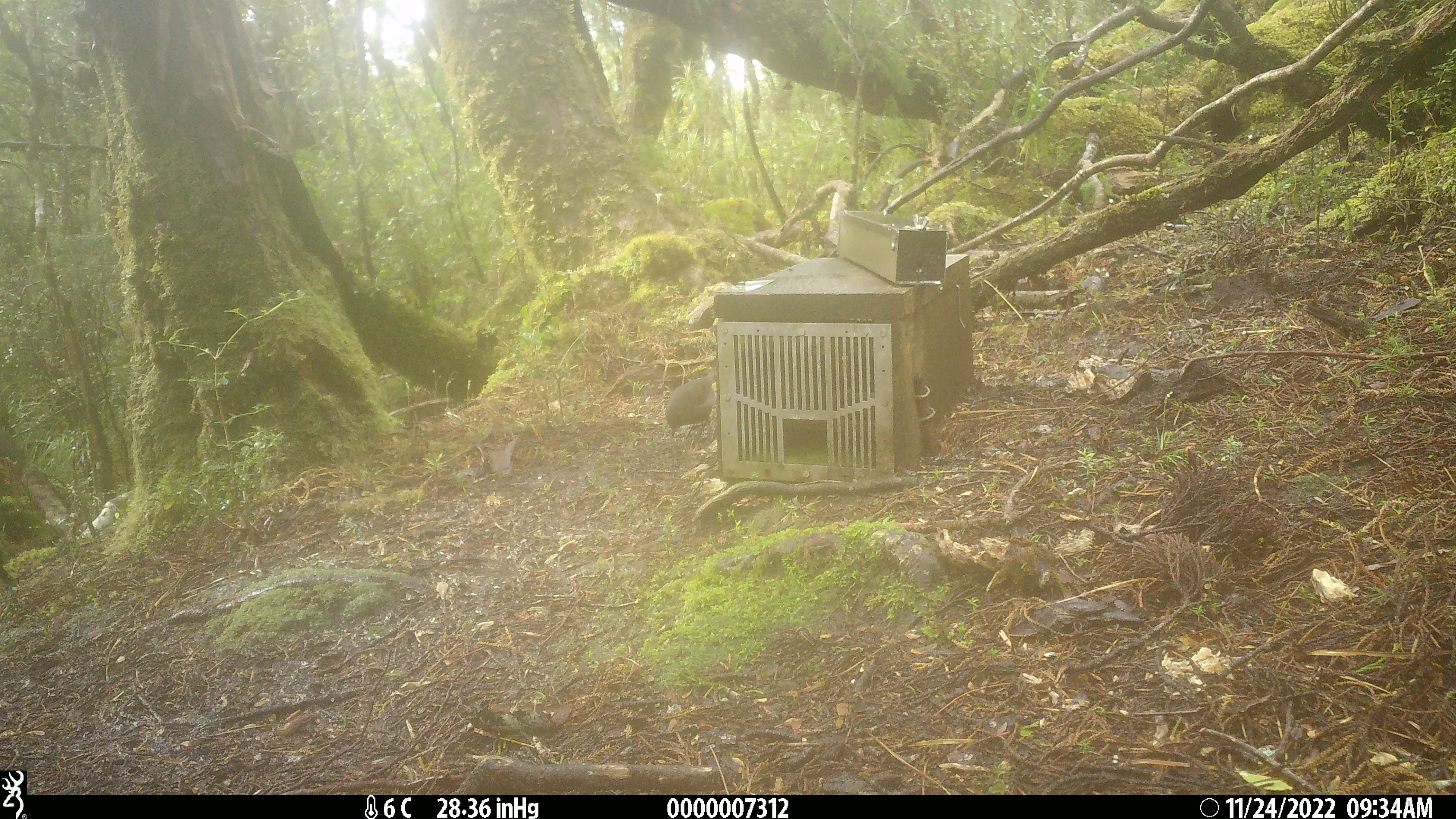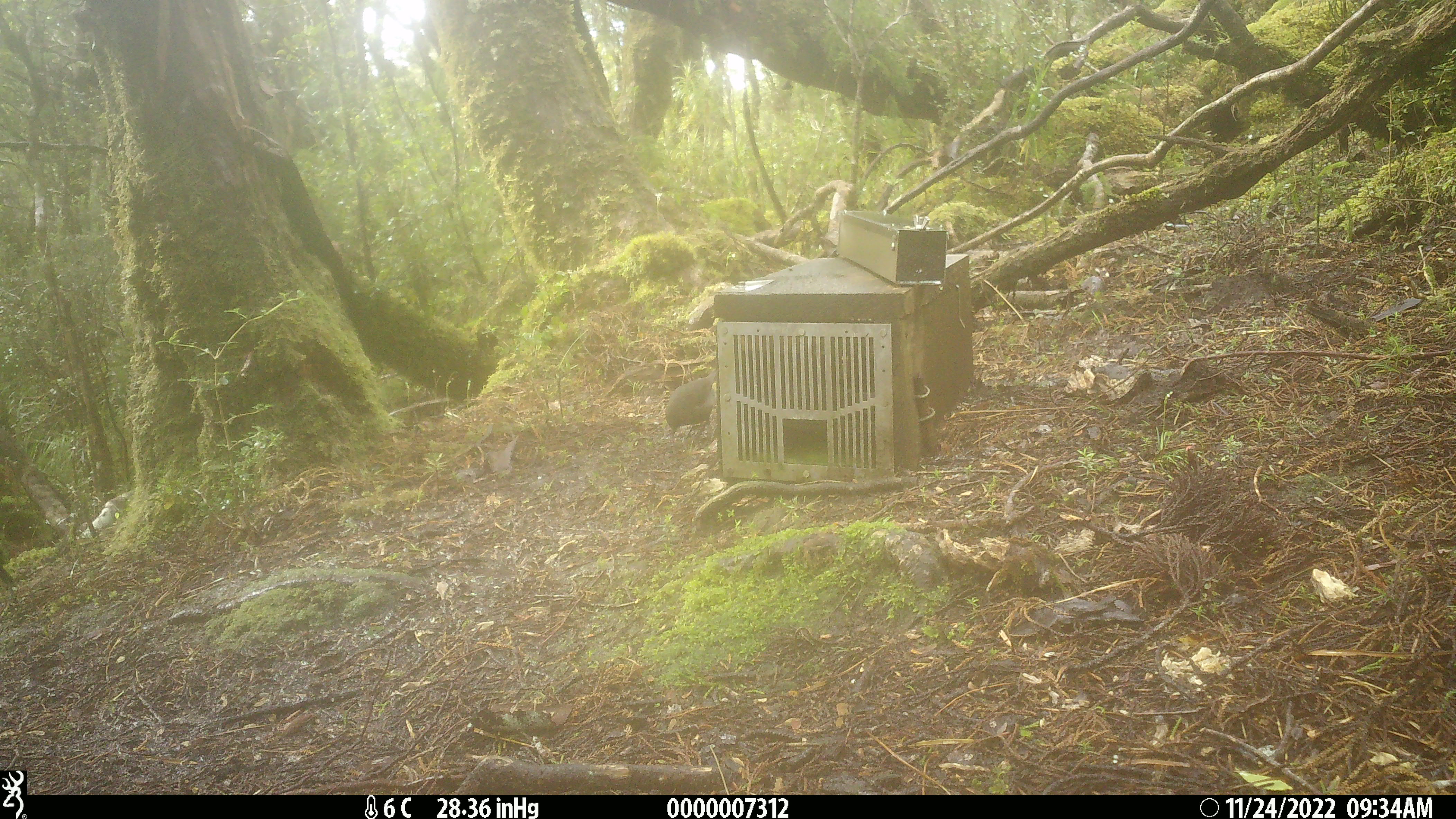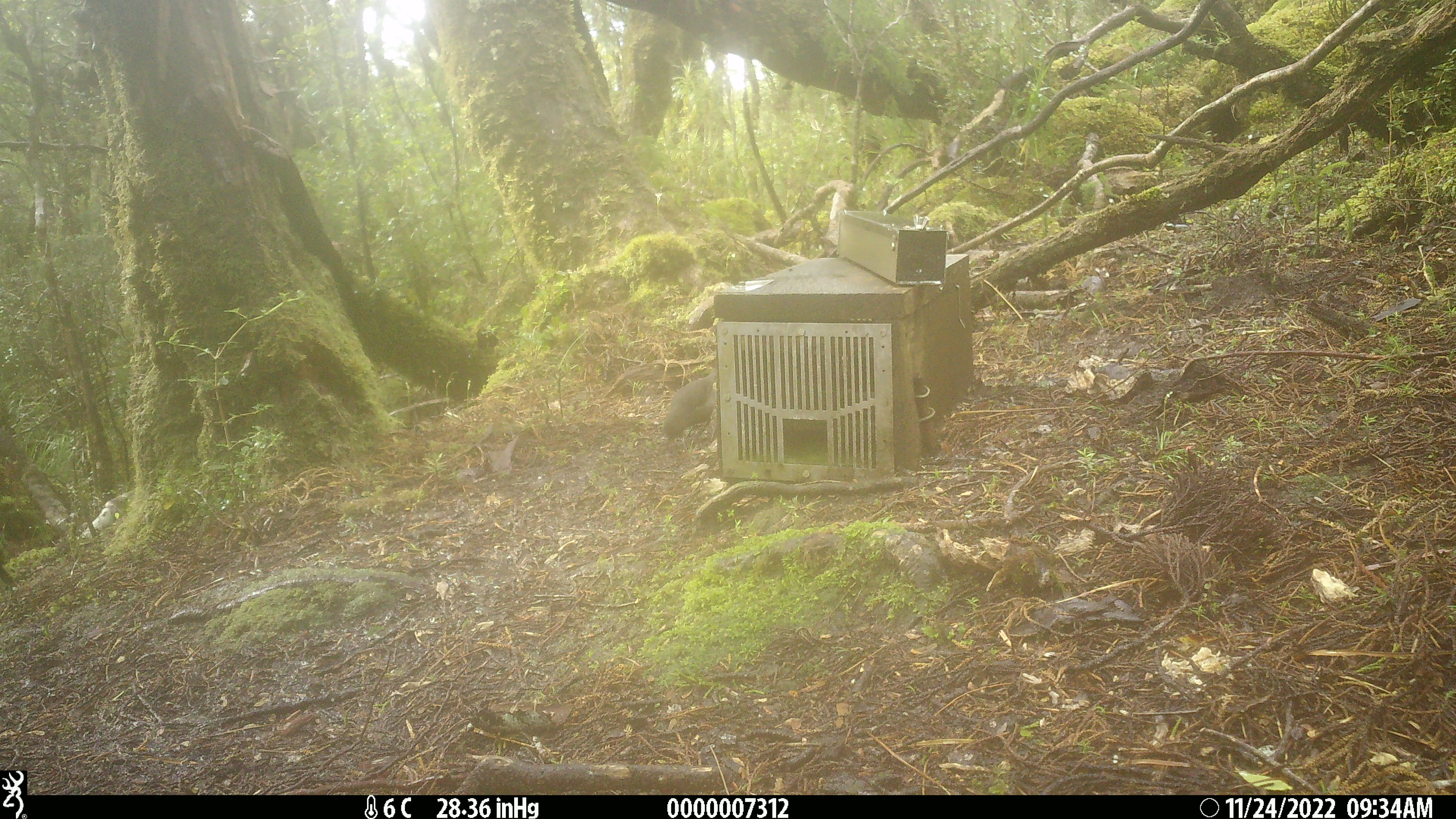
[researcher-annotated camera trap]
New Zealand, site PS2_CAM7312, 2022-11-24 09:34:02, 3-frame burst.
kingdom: Animalia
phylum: Chordata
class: Aves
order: Passeriformes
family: Petroicidae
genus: Petroica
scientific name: Petroica australis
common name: new zealand robin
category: robin